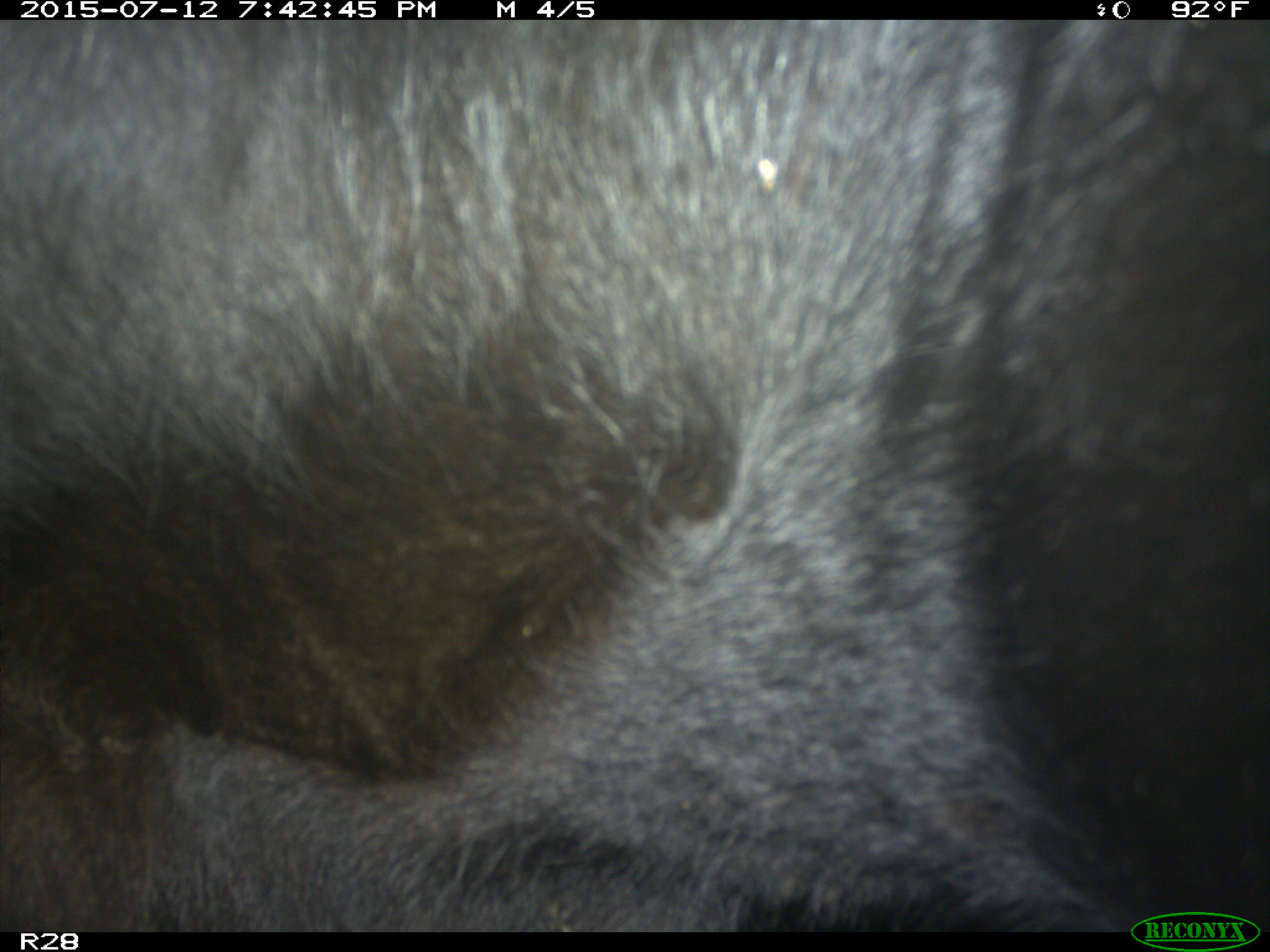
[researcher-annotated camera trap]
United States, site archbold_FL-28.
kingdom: Animalia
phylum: Chordata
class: Mammalia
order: Artiodactyla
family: Bovidae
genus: Bos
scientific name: Bos taurus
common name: domestic cow